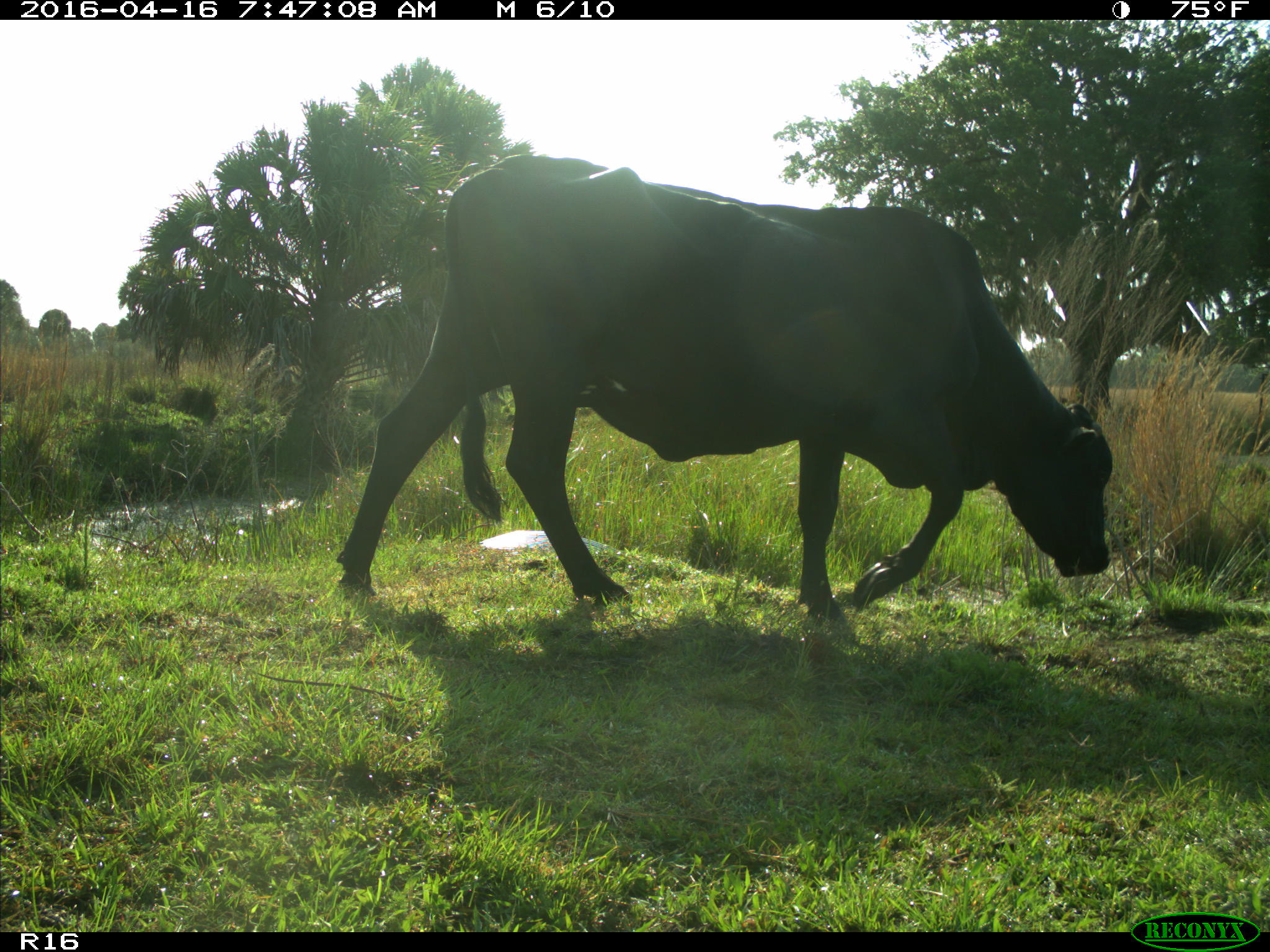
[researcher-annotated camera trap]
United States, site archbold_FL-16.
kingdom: Animalia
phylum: Chordata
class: Mammalia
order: Artiodactyla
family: Bovidae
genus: Bos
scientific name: Bos taurus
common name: domestic cow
Bos taurus (domestic cow).